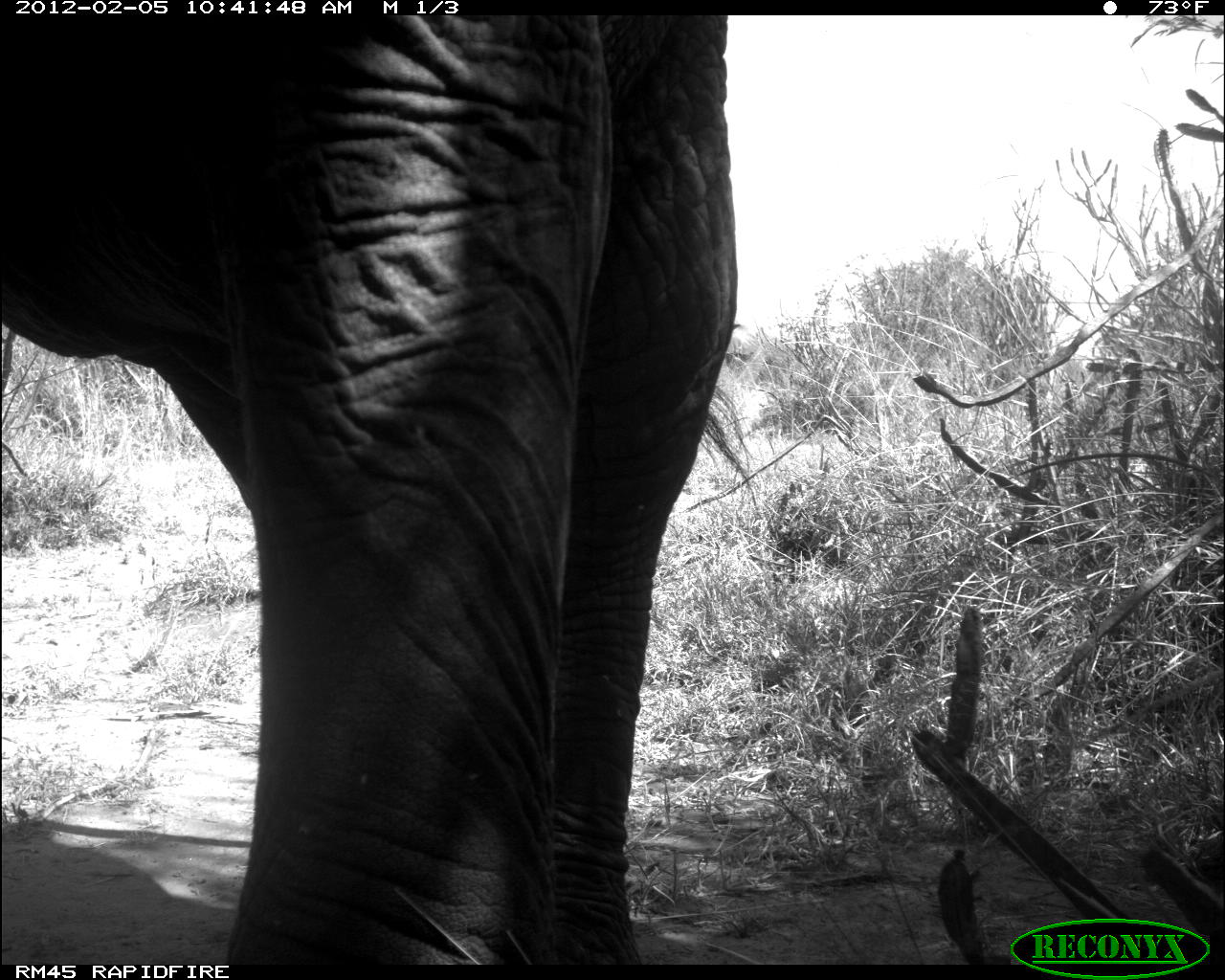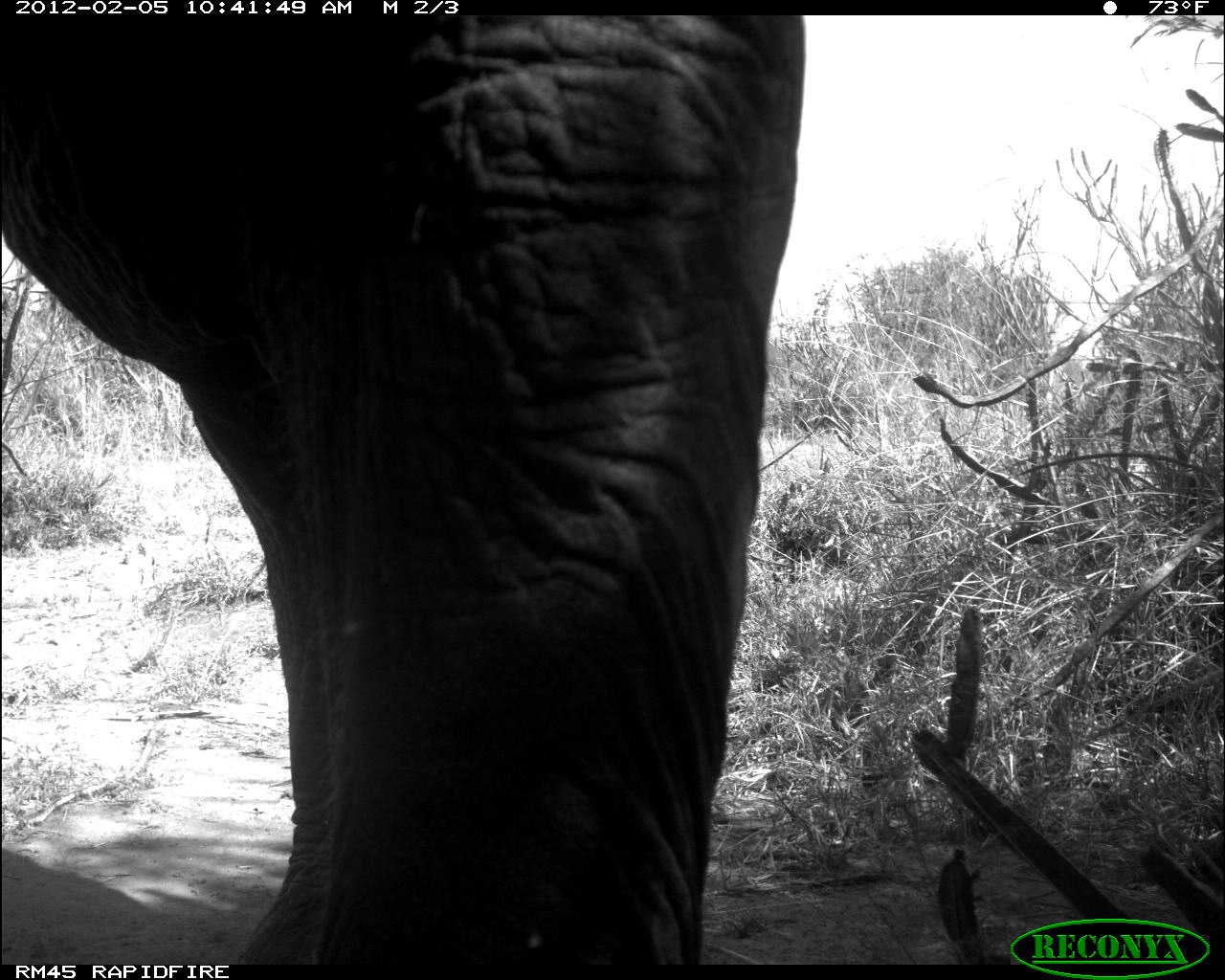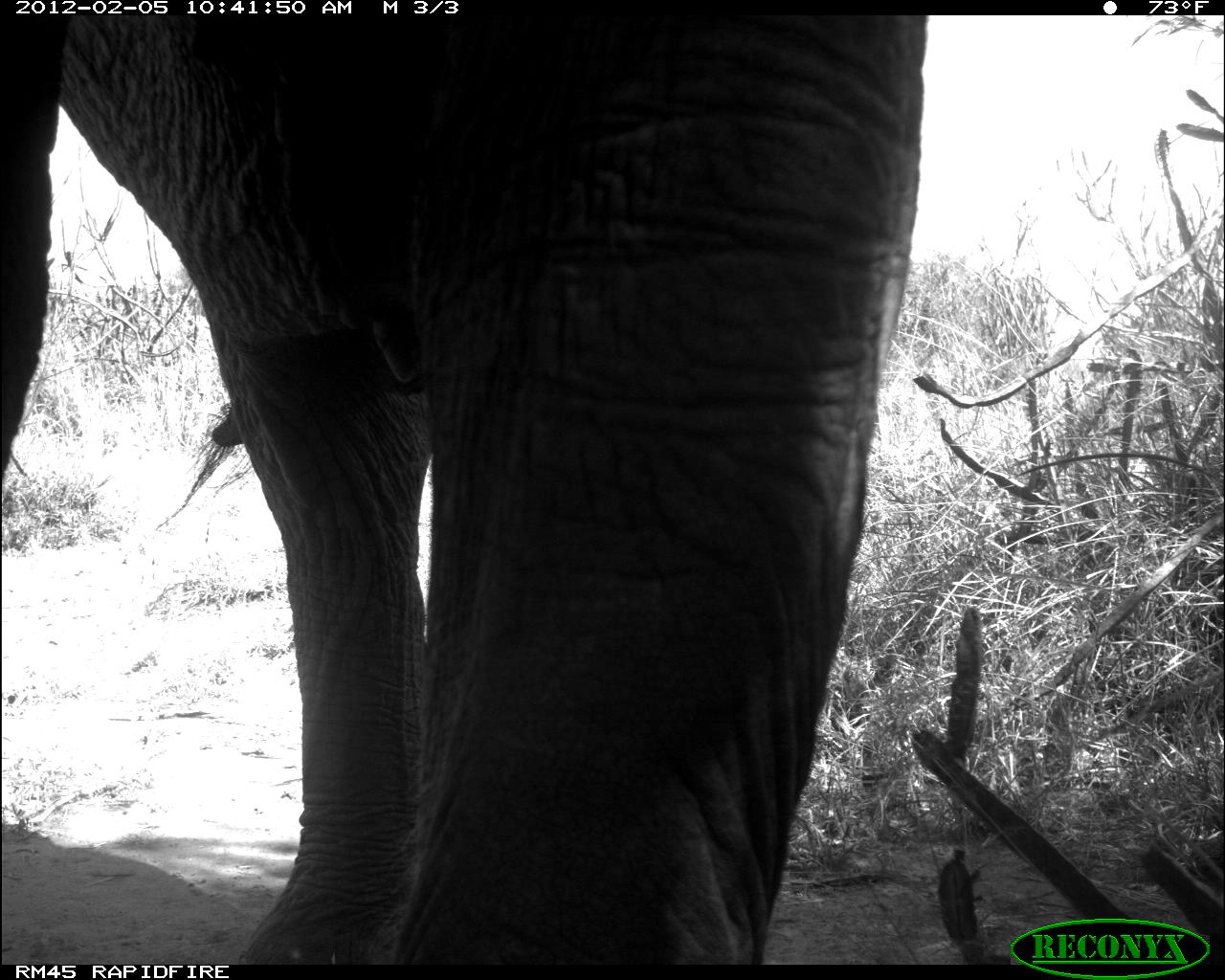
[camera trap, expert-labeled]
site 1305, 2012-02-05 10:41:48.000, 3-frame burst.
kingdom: Animalia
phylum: Chordata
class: Mammalia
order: Proboscidea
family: Elephantidae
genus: Loxodonta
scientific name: Loxodonta africana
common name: african bush elephant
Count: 1.